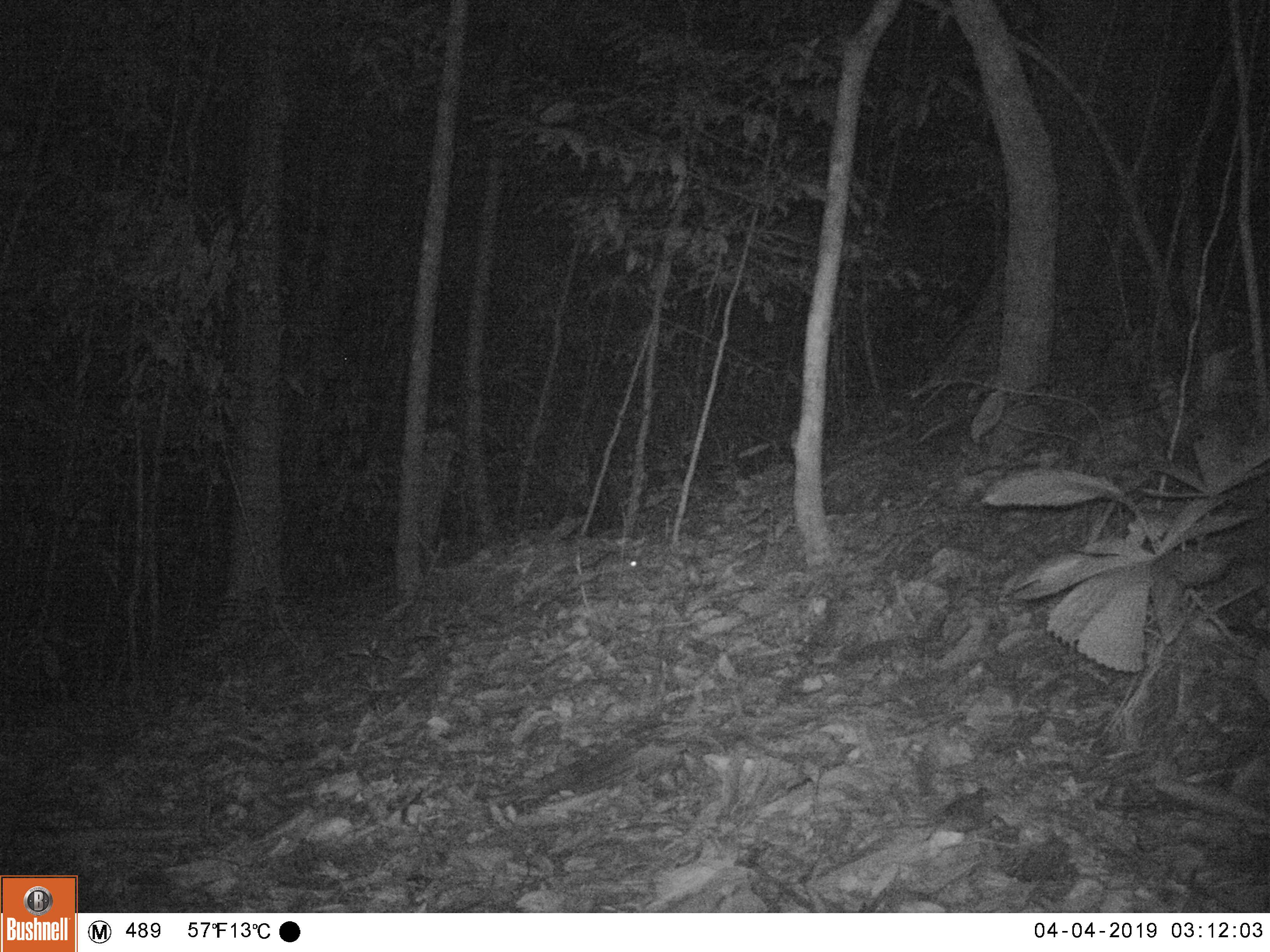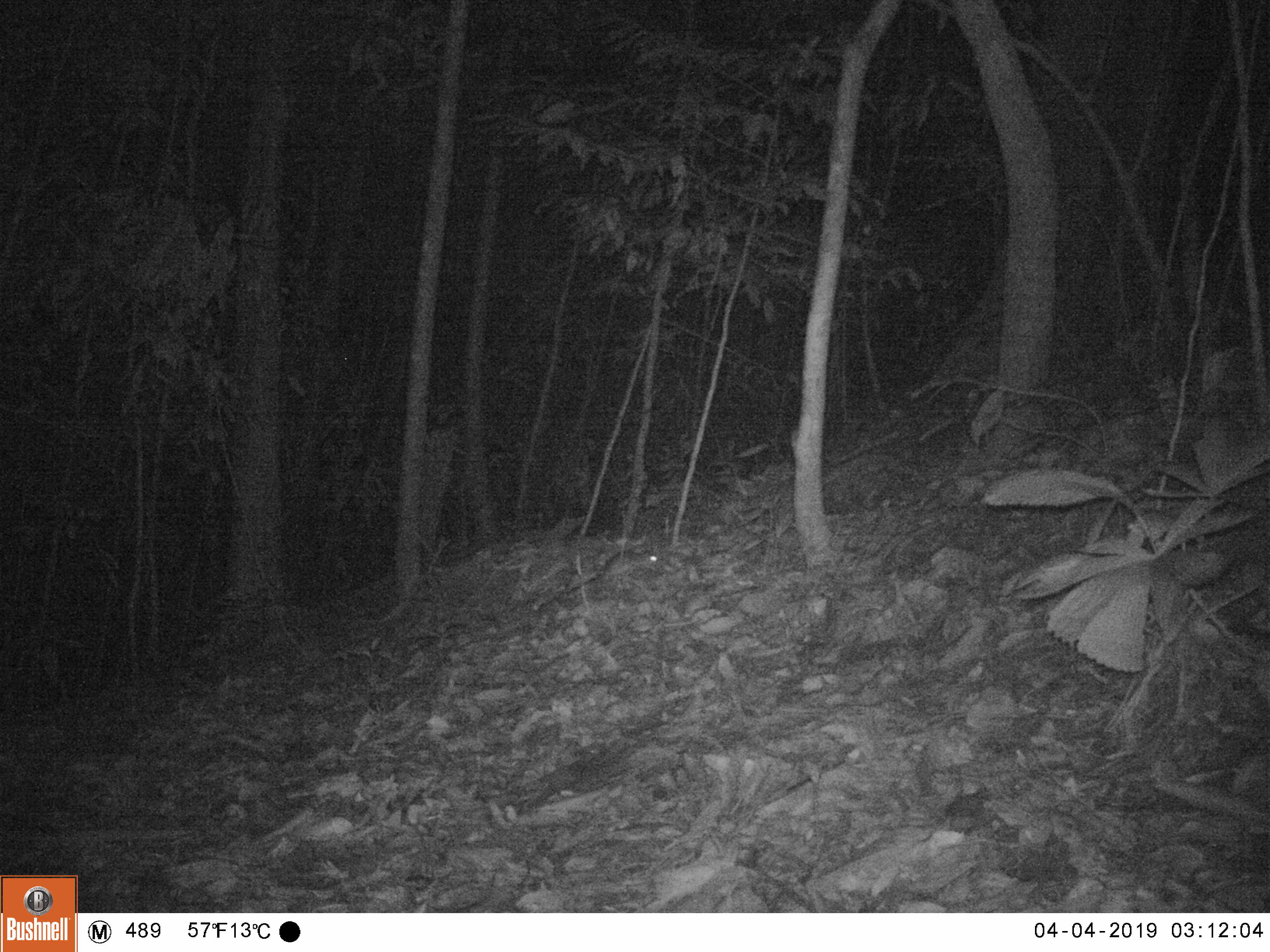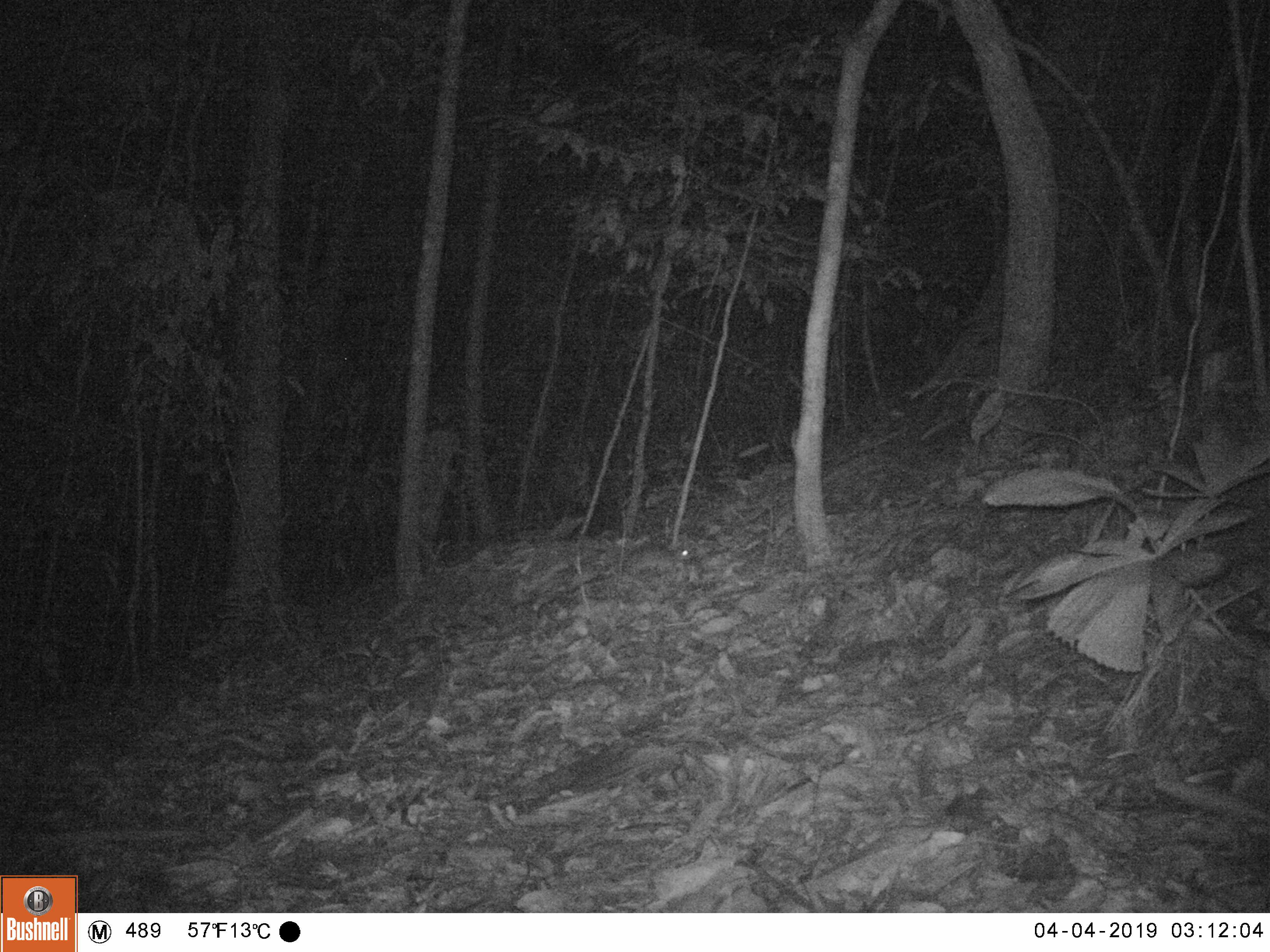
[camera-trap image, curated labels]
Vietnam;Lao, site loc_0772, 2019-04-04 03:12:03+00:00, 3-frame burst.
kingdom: Animalia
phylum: Chordata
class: Mammalia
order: Rodentia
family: Muridae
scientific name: Muridae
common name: old-world mice and rats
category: unidentified murid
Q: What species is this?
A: Unidentified murid (old-world mice and rats) (Muridae).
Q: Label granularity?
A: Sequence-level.